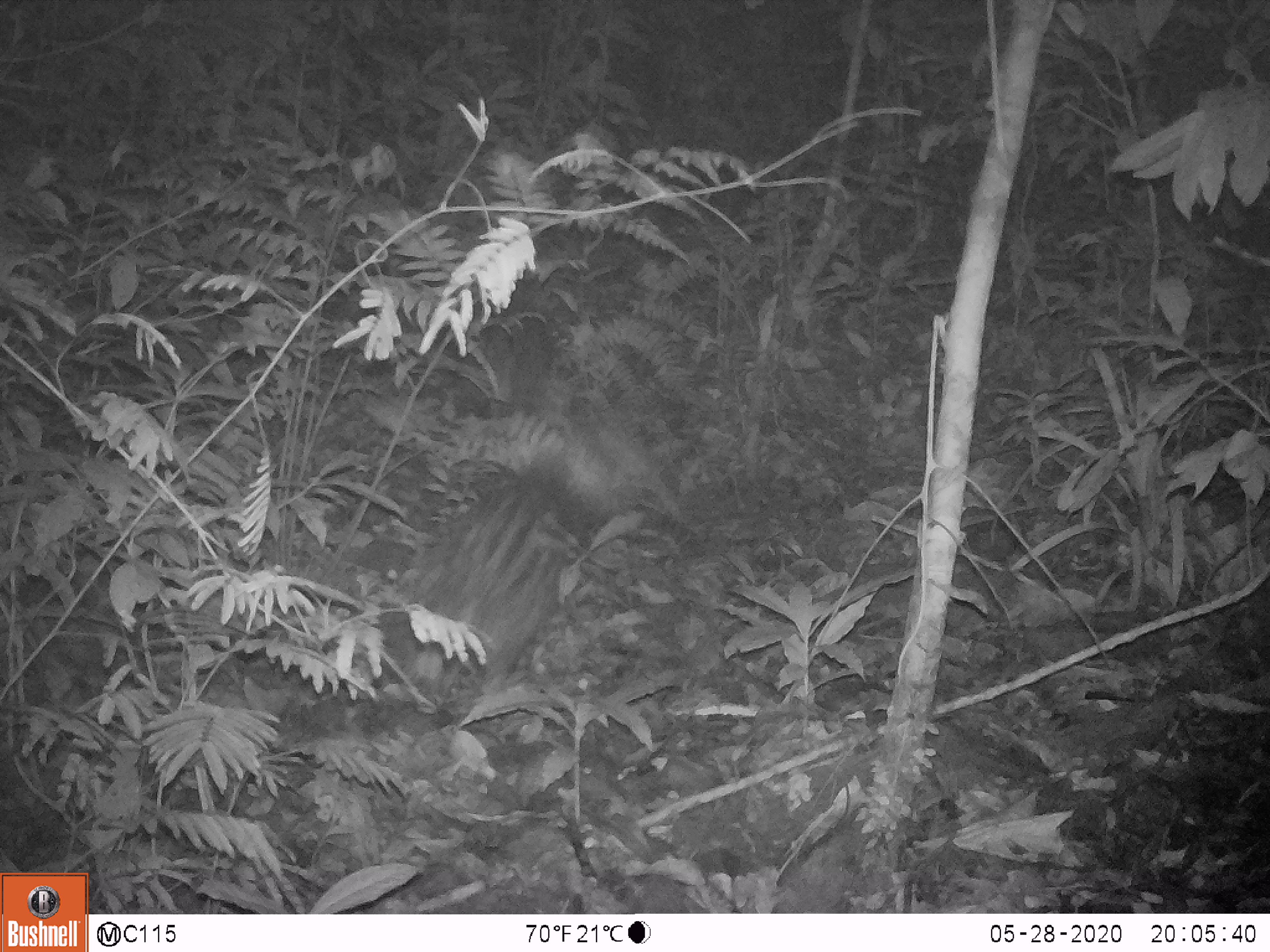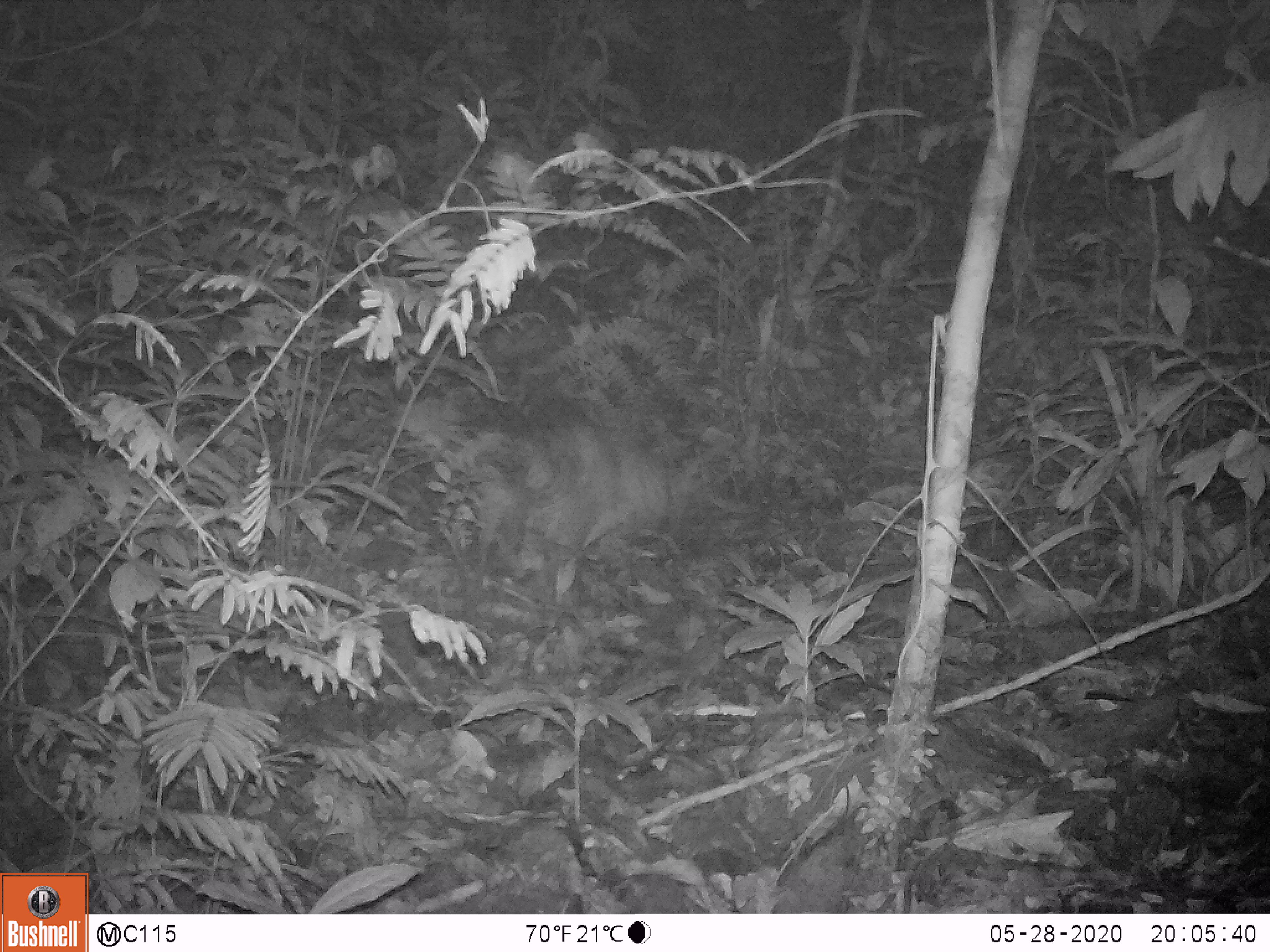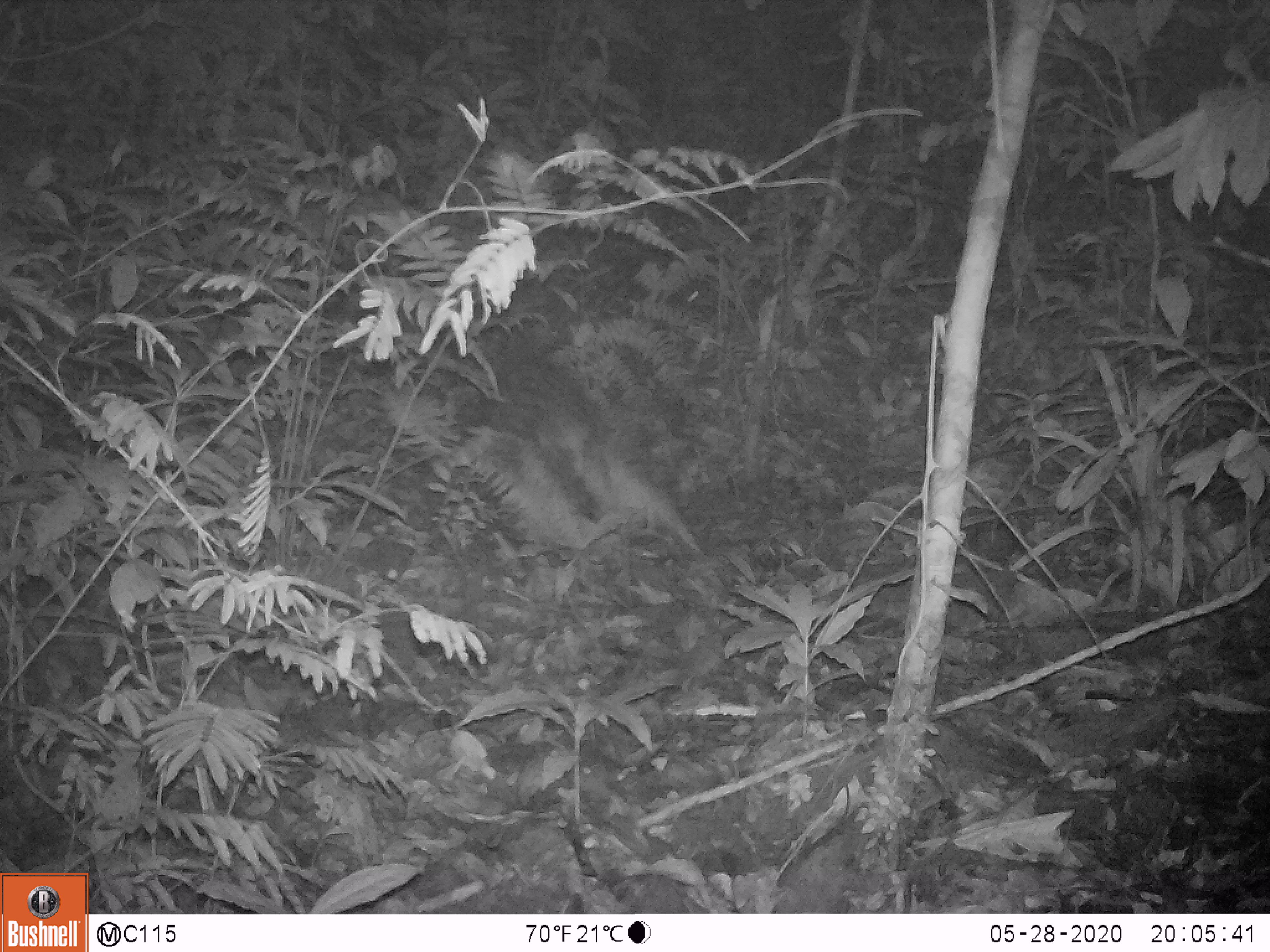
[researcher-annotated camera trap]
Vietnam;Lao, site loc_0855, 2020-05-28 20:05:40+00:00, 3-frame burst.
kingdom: Animalia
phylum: Chordata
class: Mammalia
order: Rodentia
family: Hystricidae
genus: Hystrix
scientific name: Hystrix brachyura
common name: malayan porcupine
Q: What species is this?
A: Malayan porcupine (Hystrix brachyura).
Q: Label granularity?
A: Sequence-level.